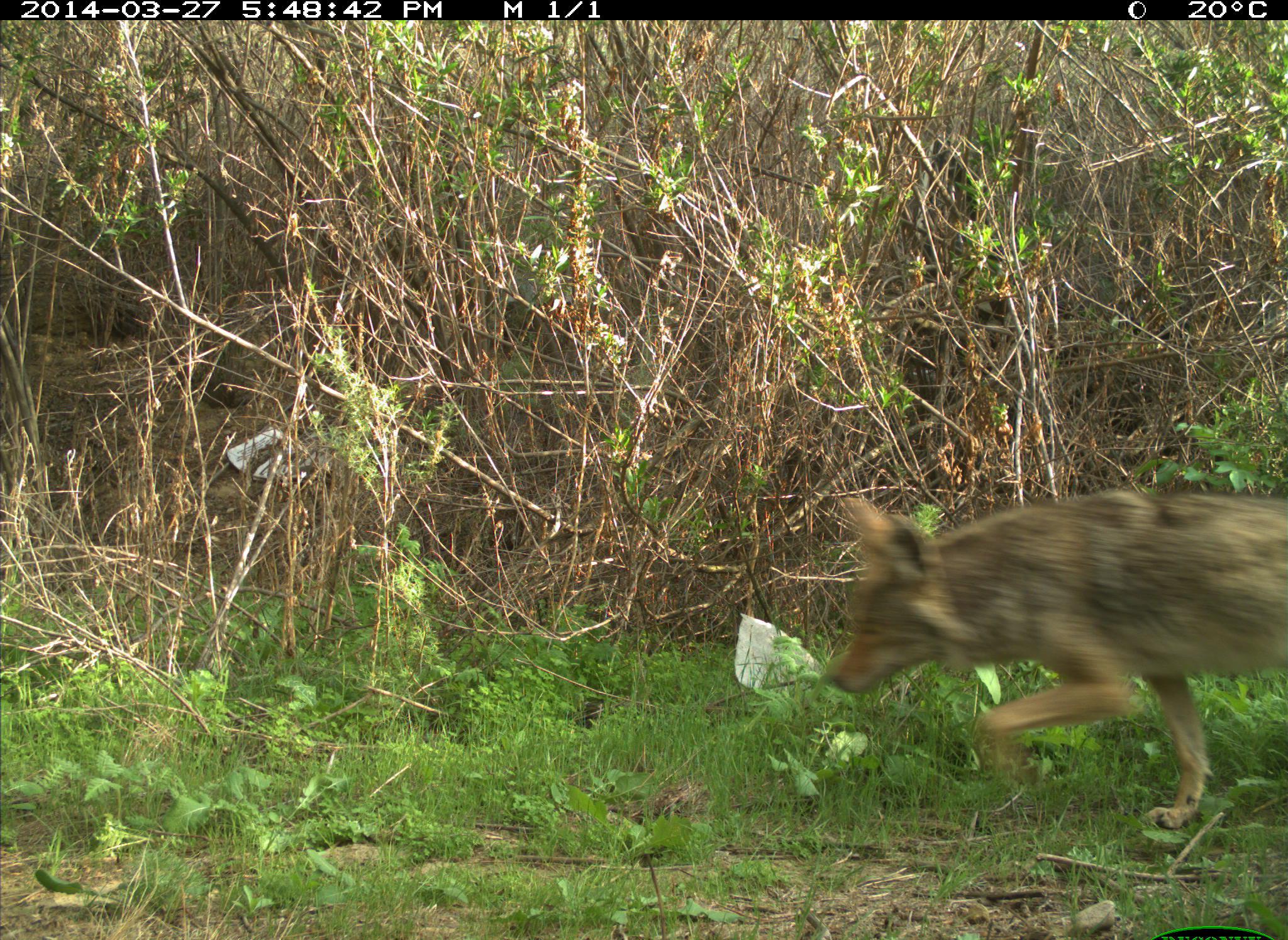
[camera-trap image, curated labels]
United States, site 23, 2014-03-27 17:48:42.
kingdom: Animalia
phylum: Chordata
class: Mammalia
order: Carnivora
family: Canidae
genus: Canis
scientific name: Canis latrans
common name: coyote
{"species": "coyote (Canis latrans)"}